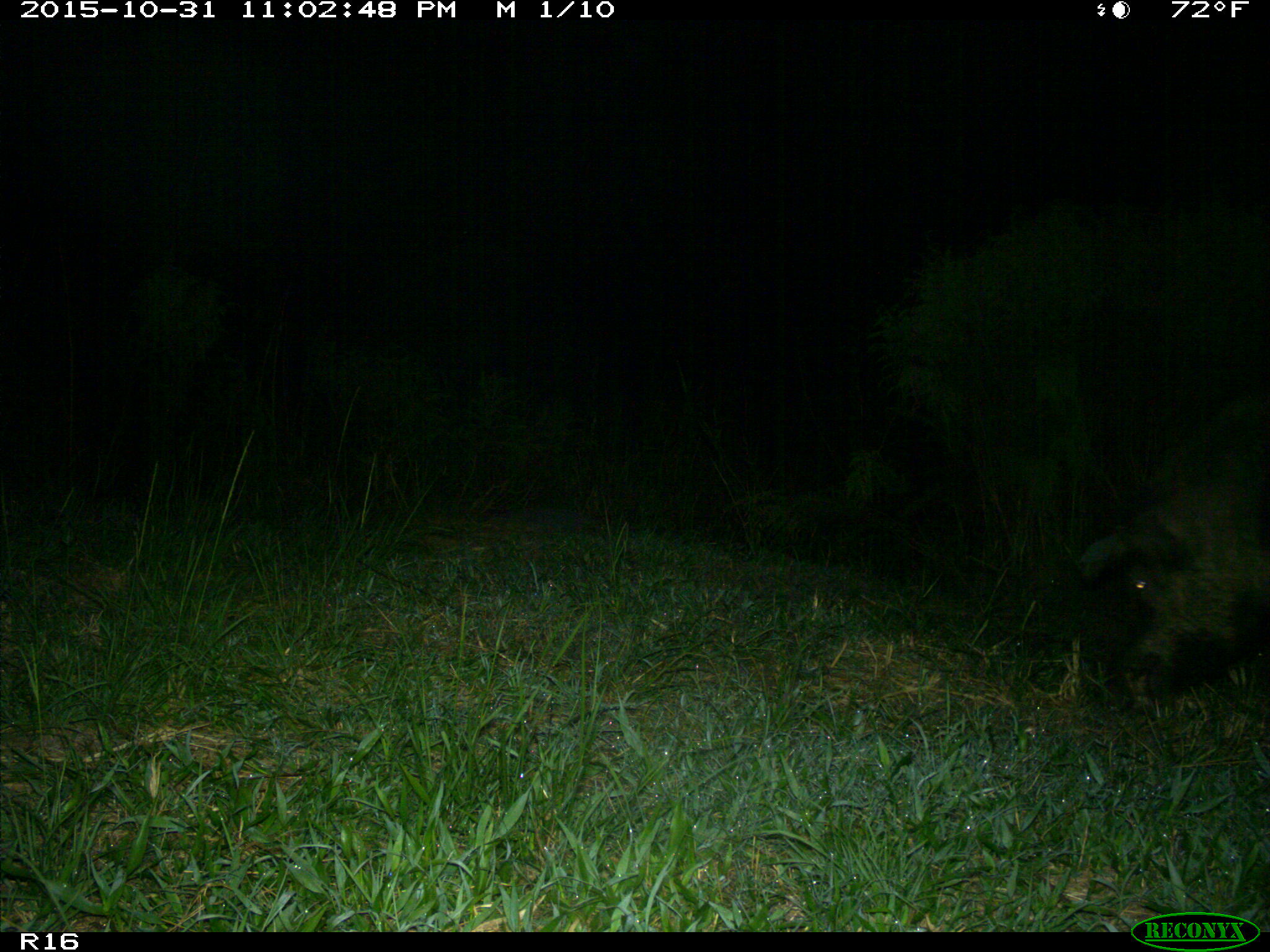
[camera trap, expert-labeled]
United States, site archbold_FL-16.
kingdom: Animalia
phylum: Chordata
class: Mammalia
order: Artiodactyla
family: Suidae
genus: Sus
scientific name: Sus scrofa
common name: wild boar